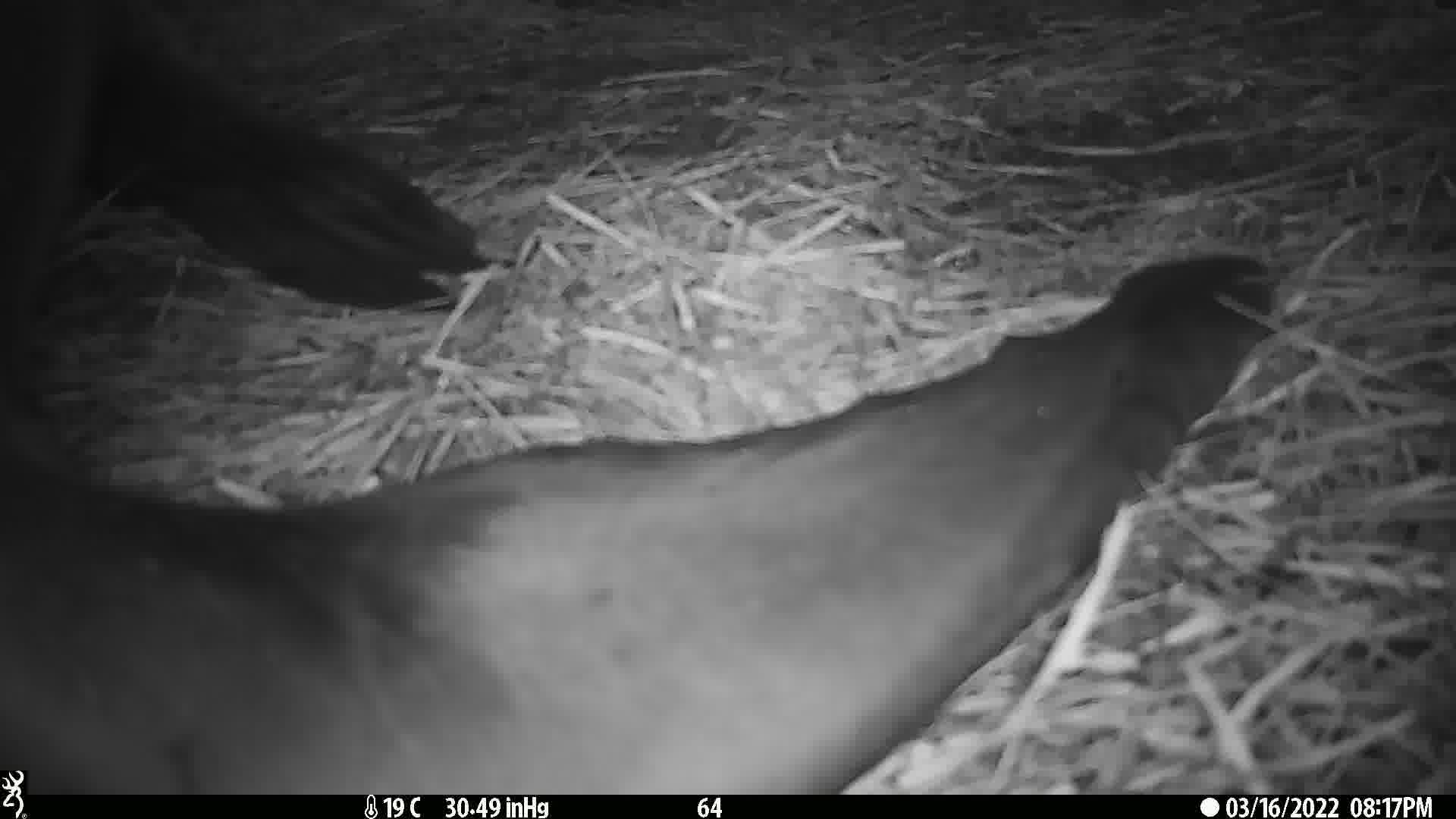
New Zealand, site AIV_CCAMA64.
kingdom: Animalia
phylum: Chordata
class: Mammalia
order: Carnivora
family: Otariidae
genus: Phocarctos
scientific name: Phocarctos hookeri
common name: new zealand sea lion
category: sealion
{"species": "sealion (new zealand sea lion) (Phocarctos hookeri)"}